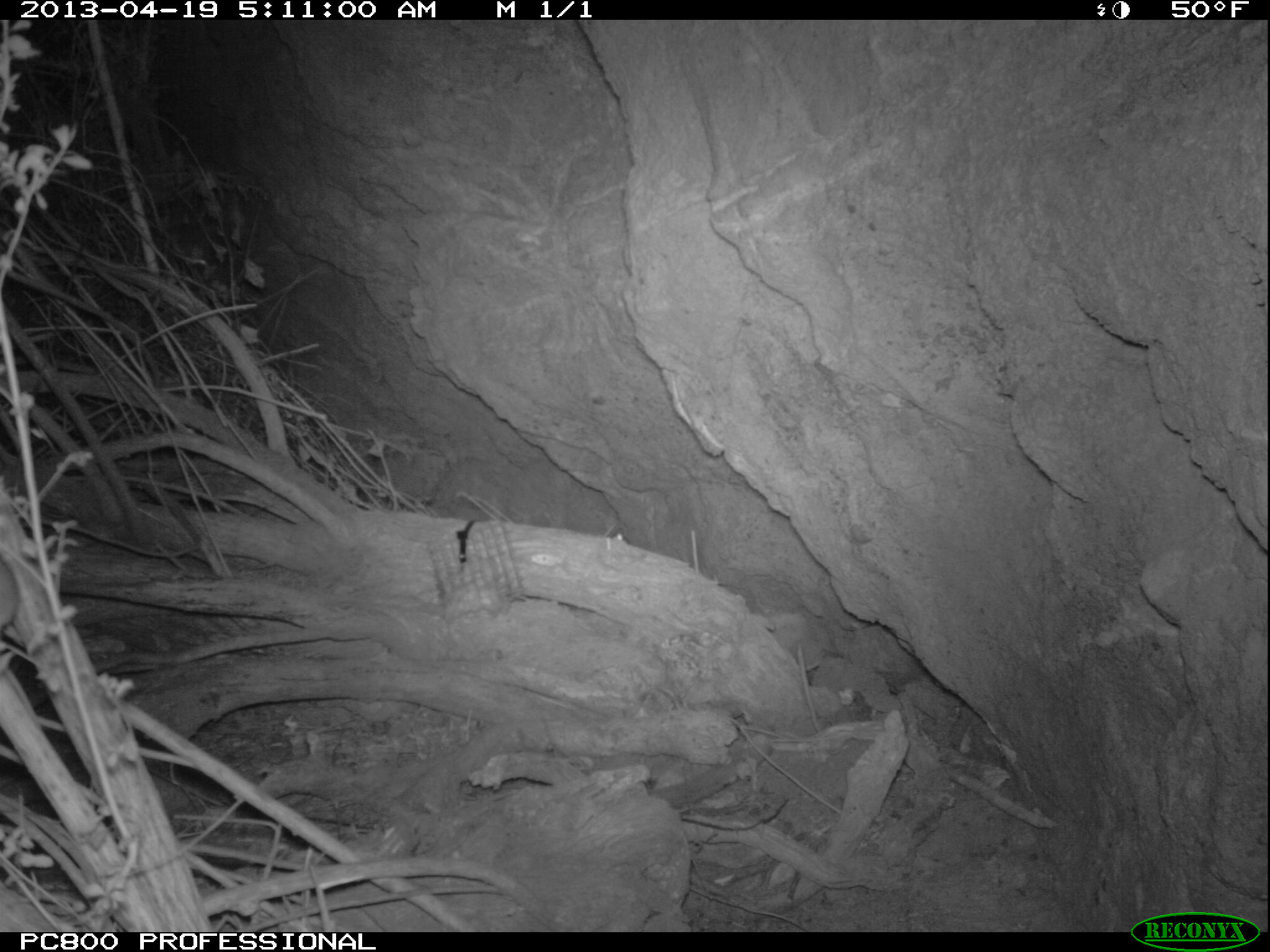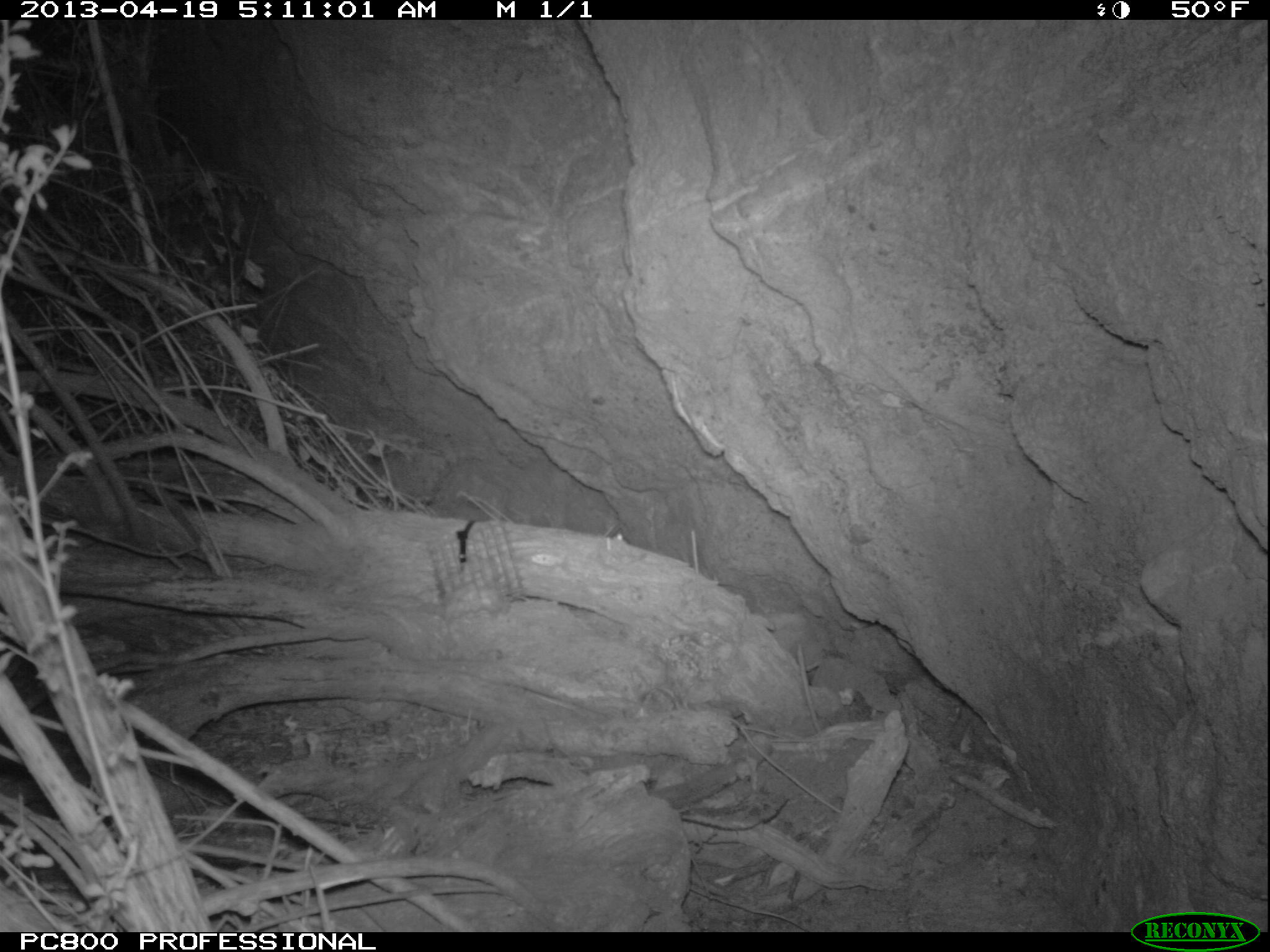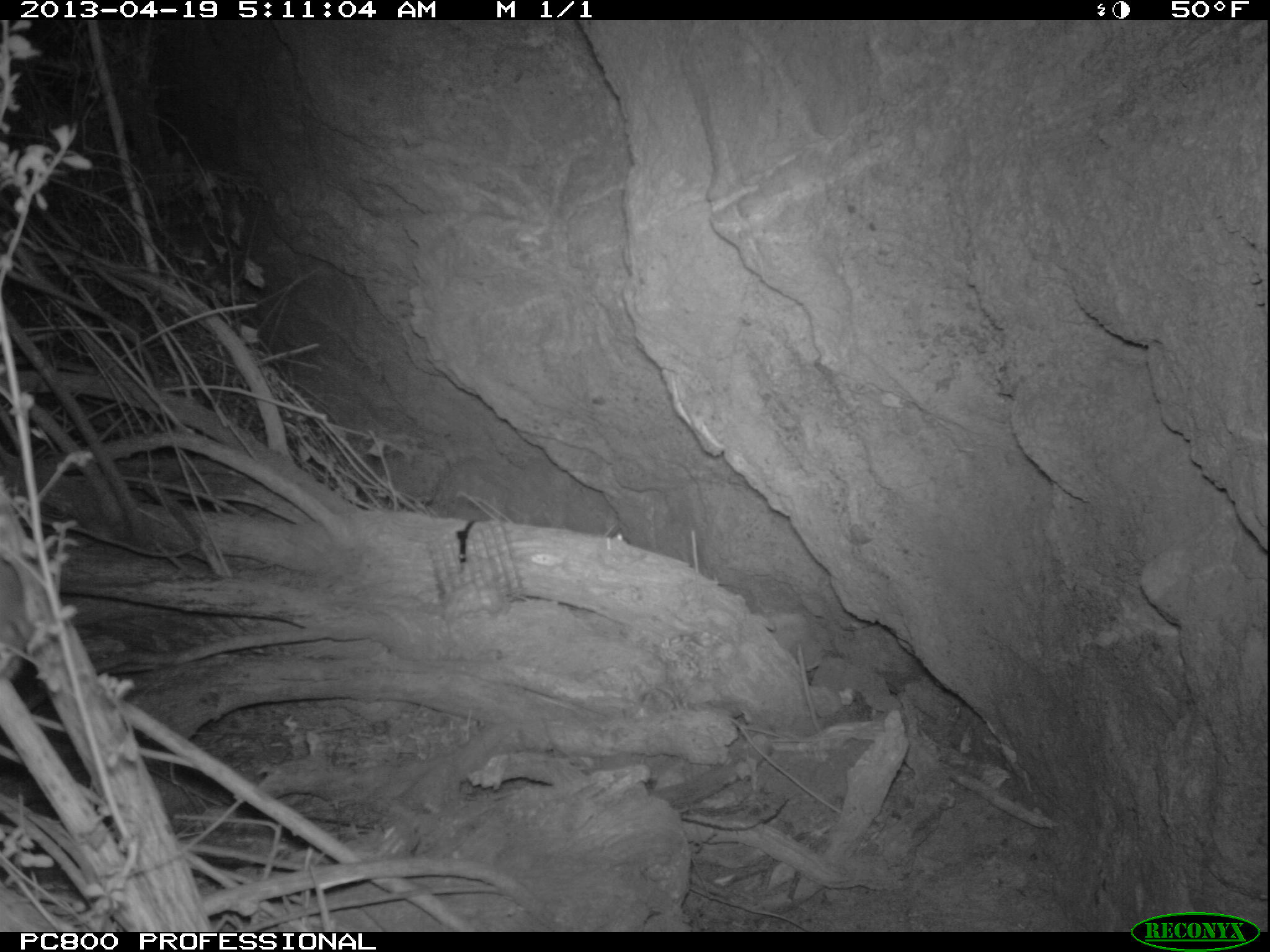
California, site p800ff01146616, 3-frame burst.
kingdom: Animalia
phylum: Chordata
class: Mammalia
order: Rodentia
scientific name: Rodentia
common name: rodent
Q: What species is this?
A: Rodent (Rodentia).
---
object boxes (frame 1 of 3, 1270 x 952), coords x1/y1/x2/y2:
rodent: 0/561/29/646